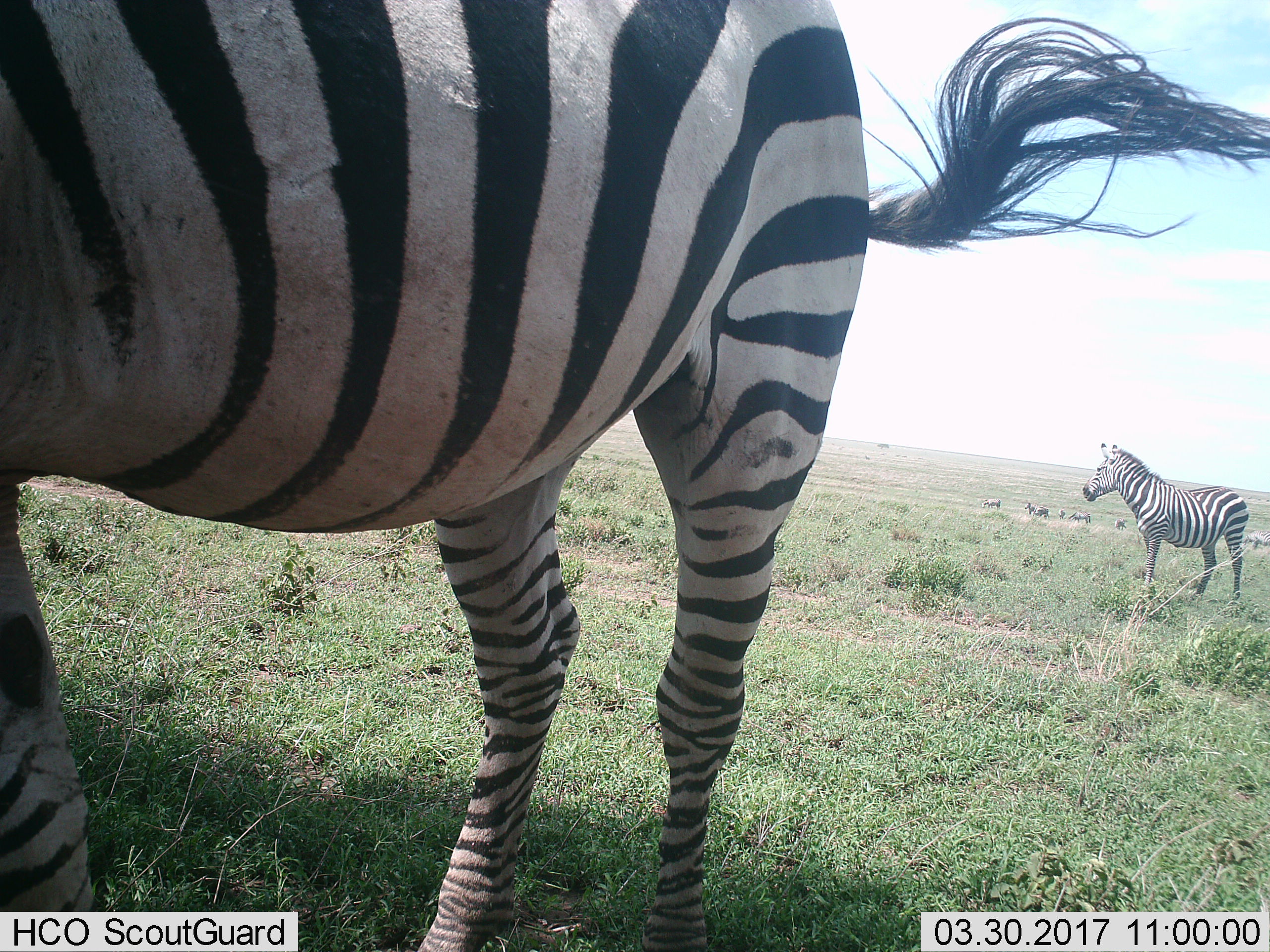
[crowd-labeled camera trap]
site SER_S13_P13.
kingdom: Animalia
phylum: Chordata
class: Mammalia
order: Perissodactyla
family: Equidae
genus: Equus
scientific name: Equus quagga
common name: plains zebra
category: zebraplains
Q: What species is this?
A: Zebraplains (plains zebra) (Equus quagga).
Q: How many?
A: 2.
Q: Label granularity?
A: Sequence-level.